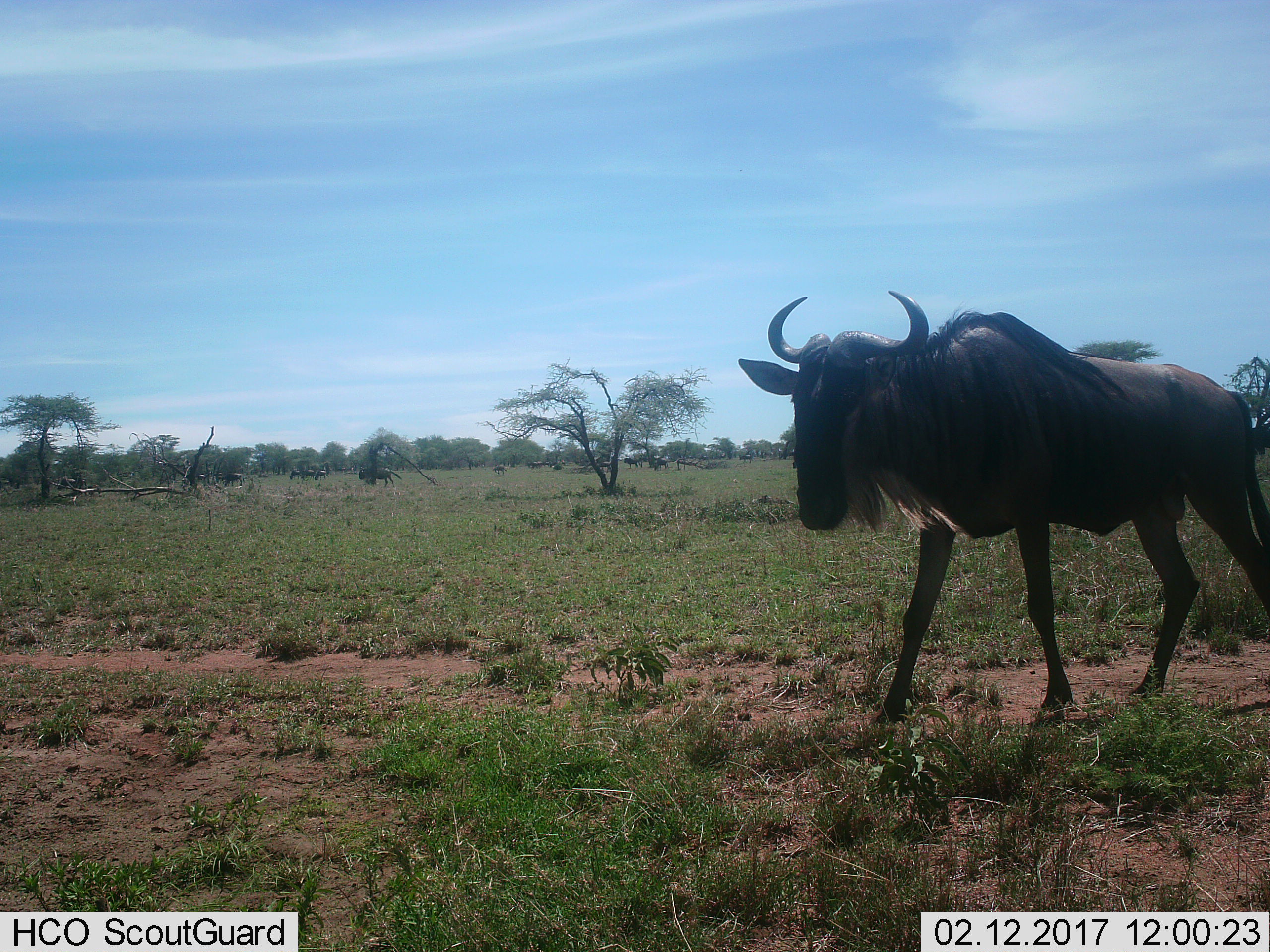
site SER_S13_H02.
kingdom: Animalia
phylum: Chordata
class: Mammalia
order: Artiodactyla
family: Bovidae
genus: Connochaetes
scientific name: Connochaetes taurinus taurinus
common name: blue wildebeest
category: wildebeestblue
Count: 1.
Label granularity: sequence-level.